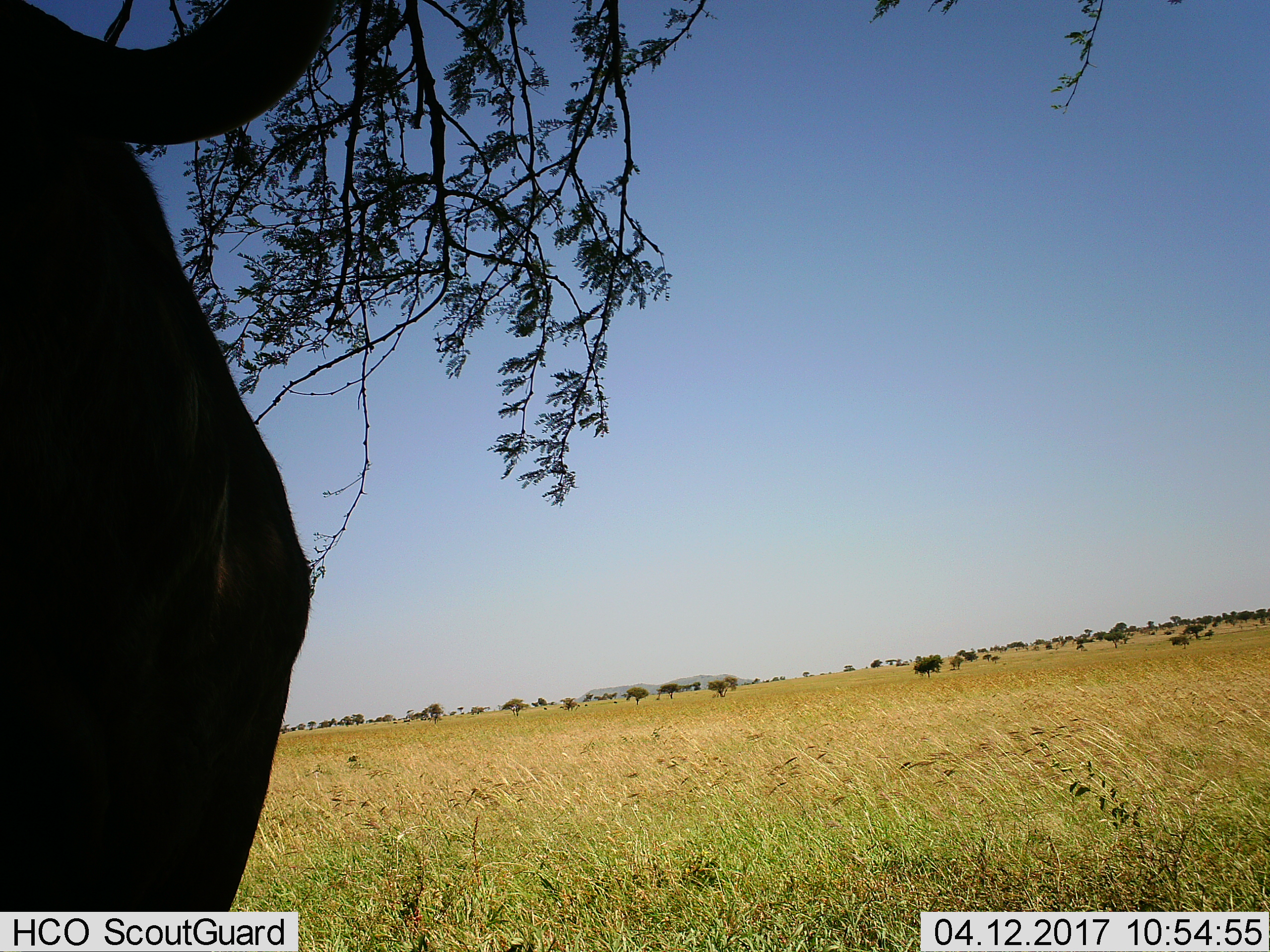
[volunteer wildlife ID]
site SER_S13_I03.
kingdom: Animalia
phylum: Chordata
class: Mammalia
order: Artiodactyla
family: Bovidae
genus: Connochaetes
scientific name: Connochaetes taurinus taurinus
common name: blue wildebeest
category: wildebeestblue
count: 1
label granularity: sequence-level